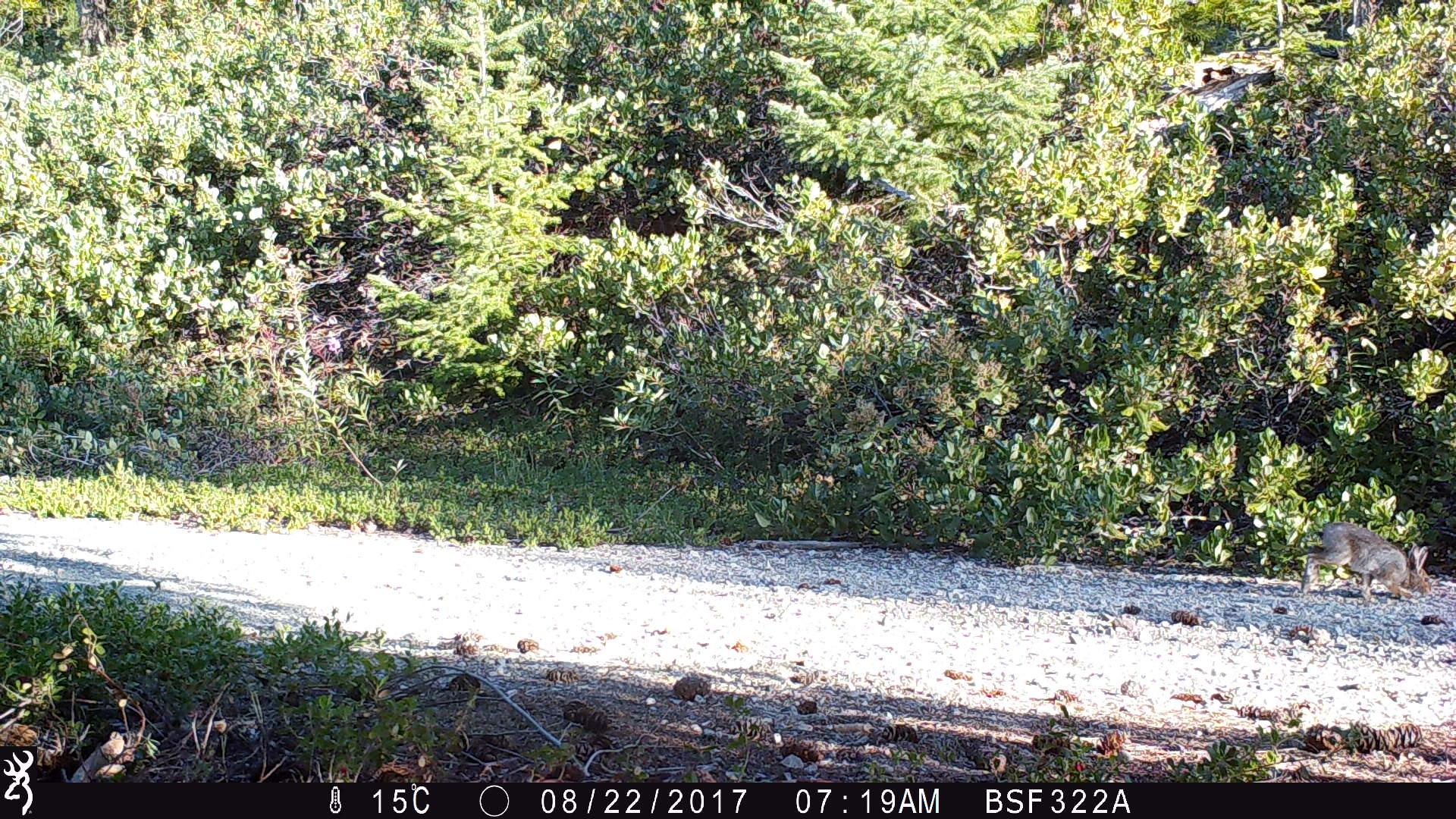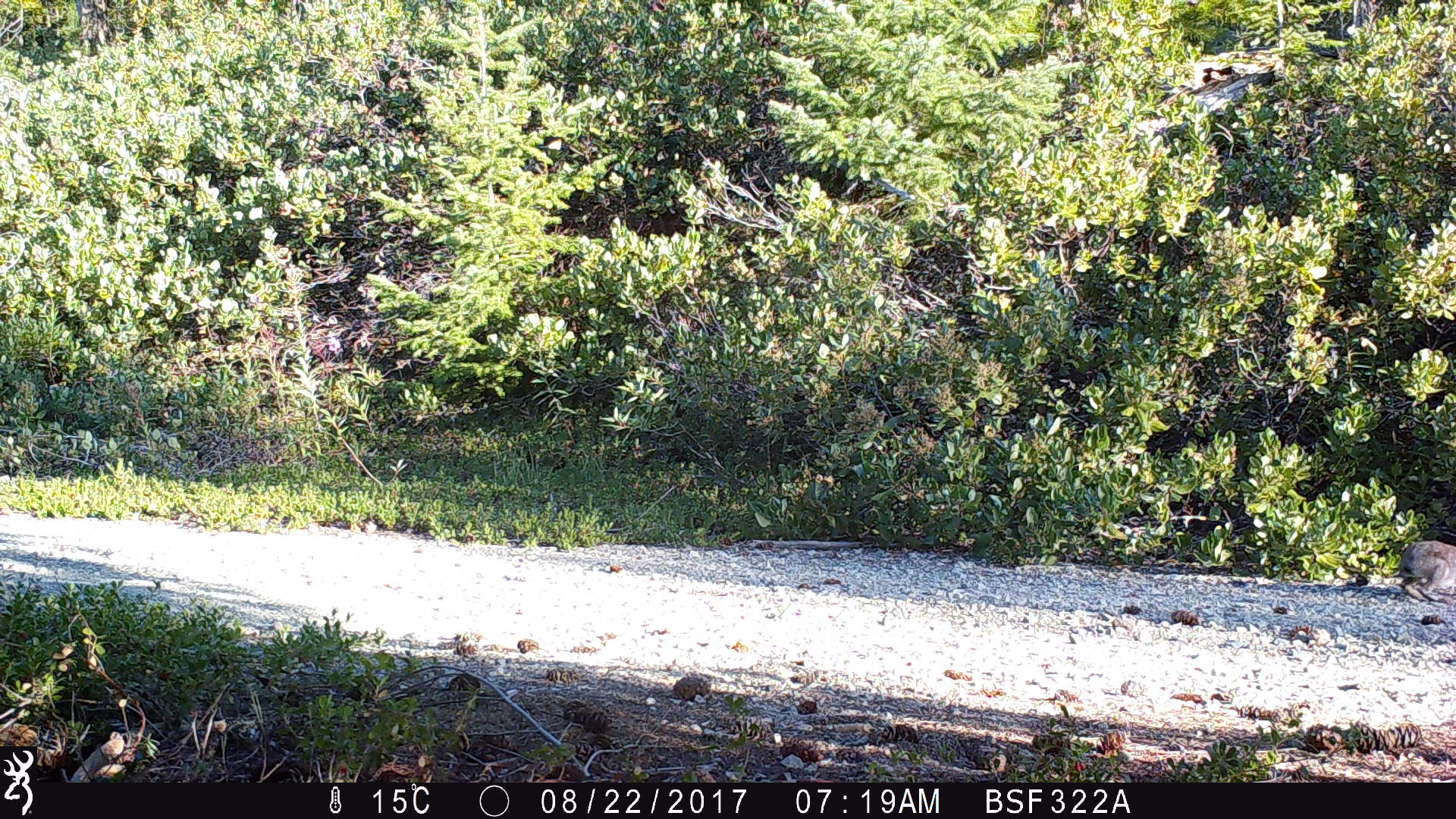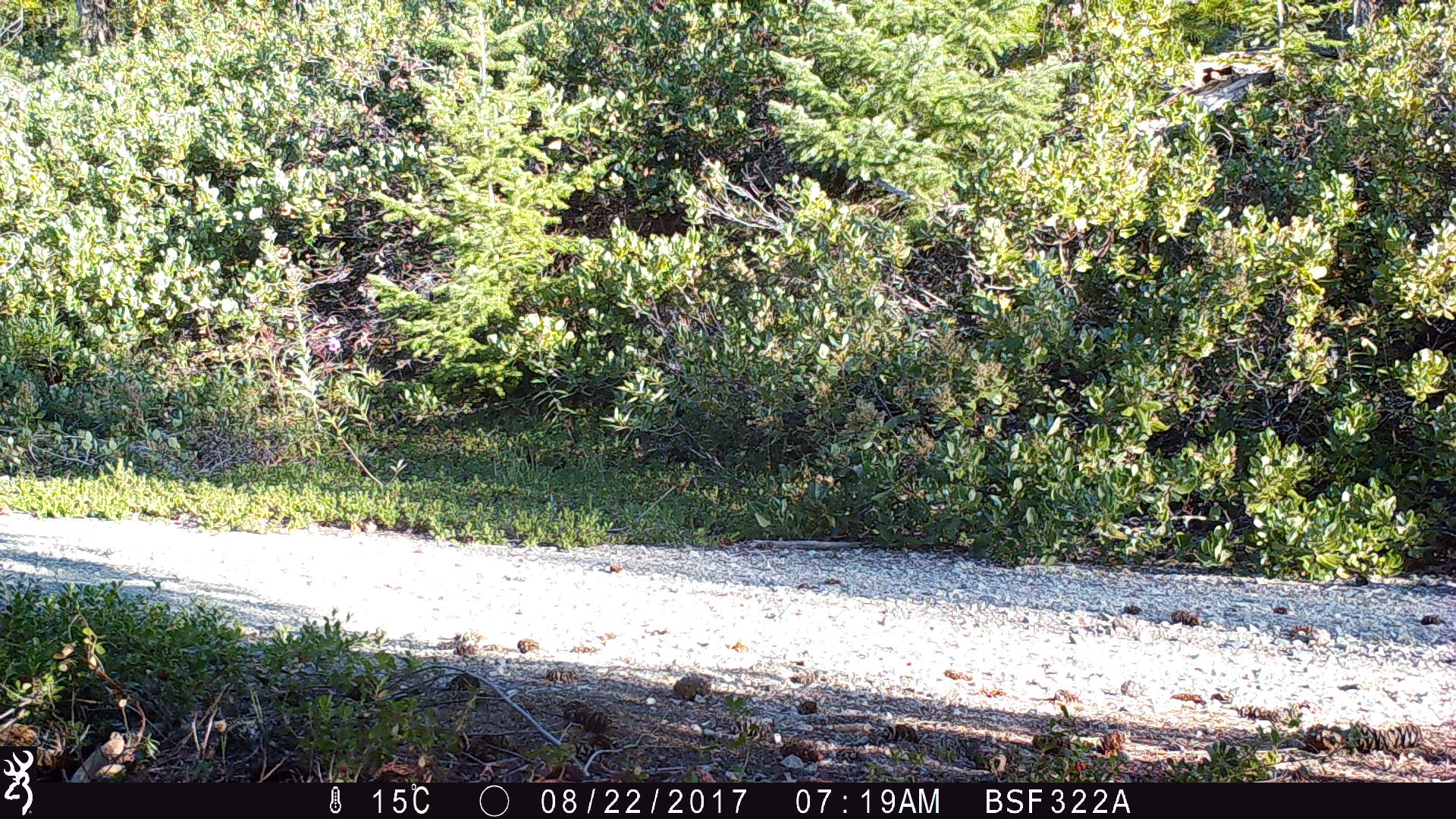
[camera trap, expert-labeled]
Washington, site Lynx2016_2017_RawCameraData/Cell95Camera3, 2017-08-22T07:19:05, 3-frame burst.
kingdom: Animalia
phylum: Chordata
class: Mammalia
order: Lagomorpha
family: Leporidae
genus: Lepus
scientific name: Lepus americanus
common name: snowshoe hare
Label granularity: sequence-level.